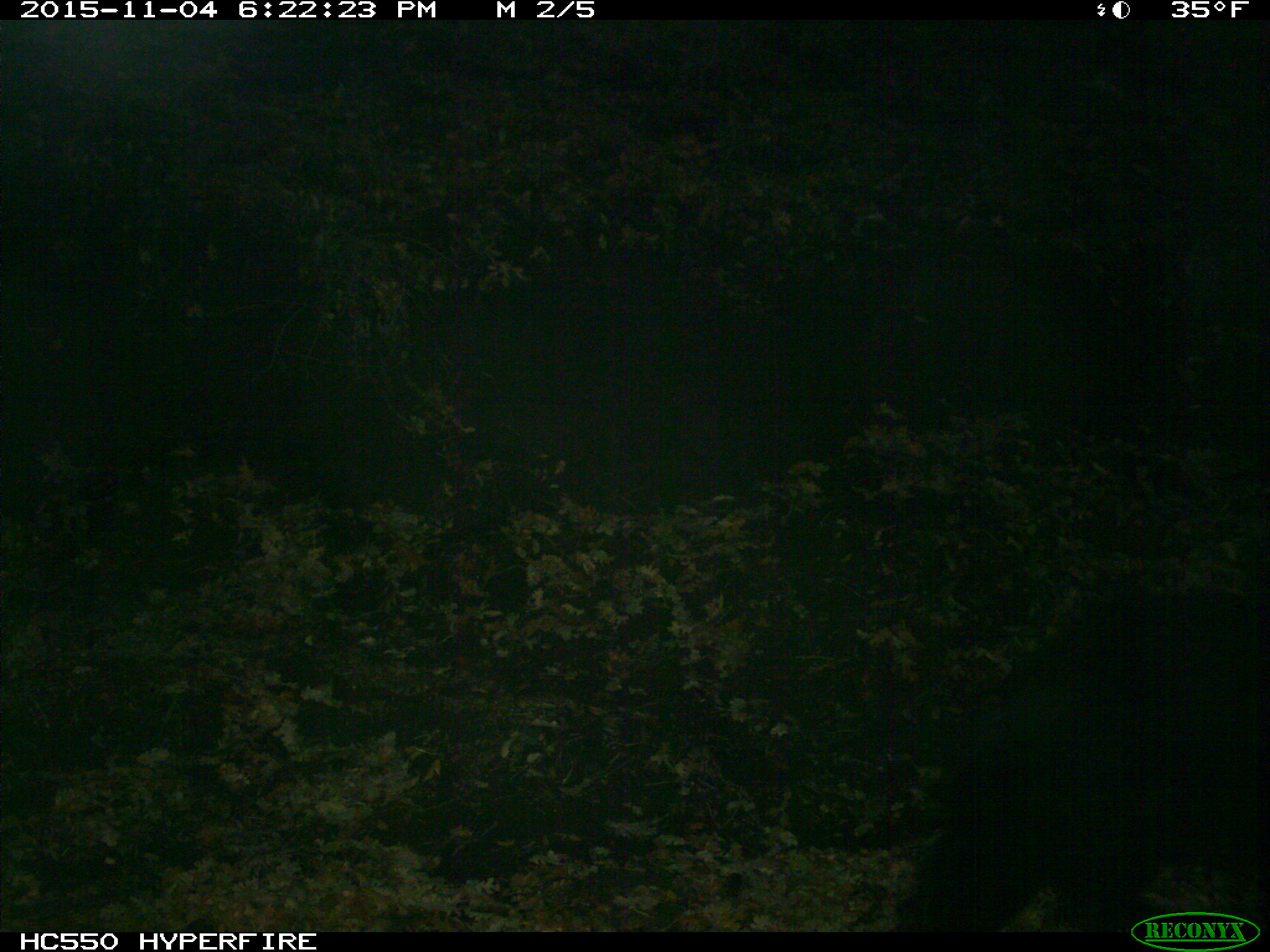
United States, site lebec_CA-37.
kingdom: Animalia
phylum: Chordata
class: Mammalia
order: Carnivora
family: Ursidae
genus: Ursus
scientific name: Ursus americanus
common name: american black bear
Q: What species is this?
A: Ursus americanus (american black bear).